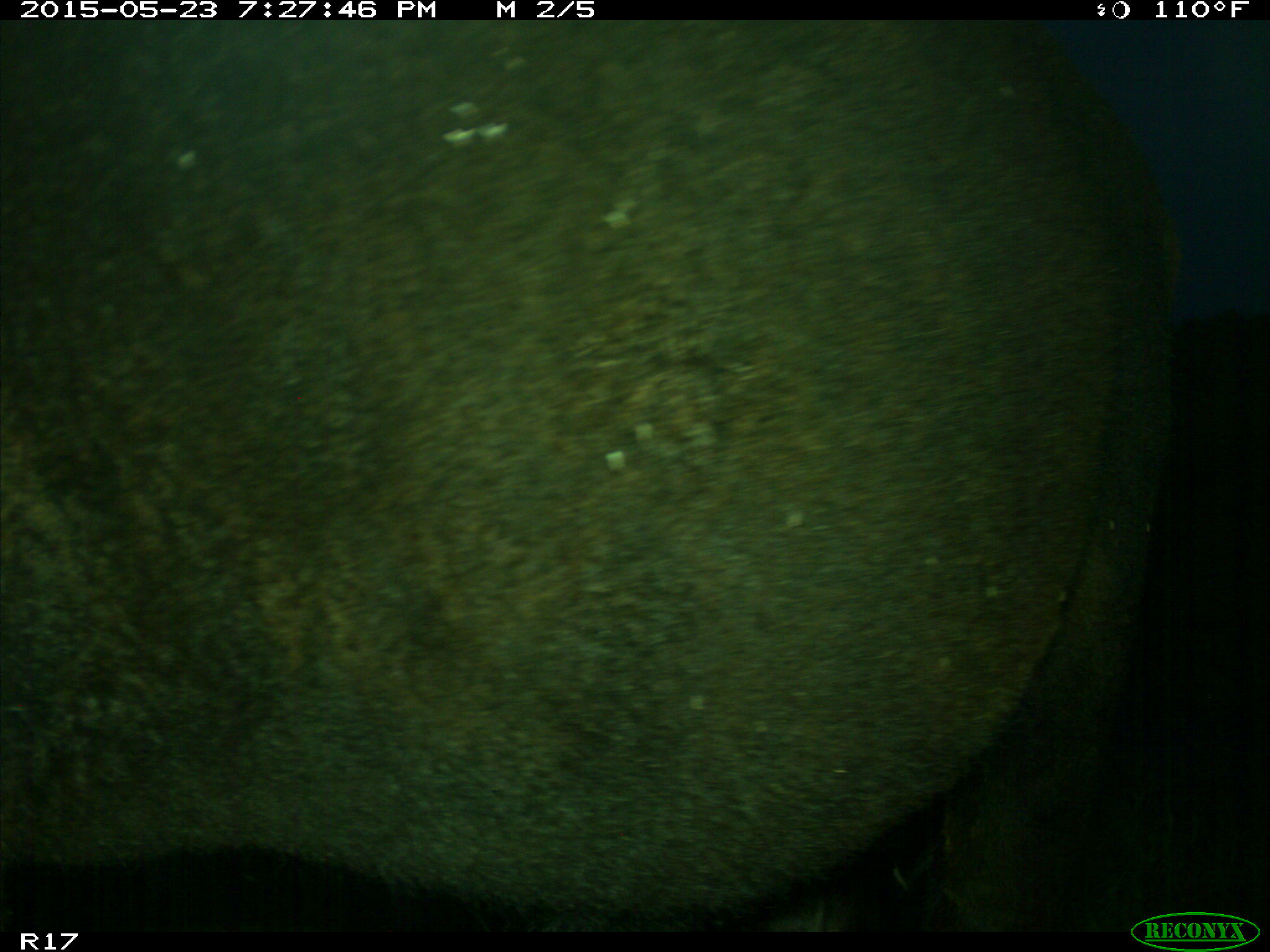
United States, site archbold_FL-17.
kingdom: Animalia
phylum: Chordata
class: Mammalia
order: Artiodactyla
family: Bovidae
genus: Bos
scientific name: Bos taurus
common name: domestic cow